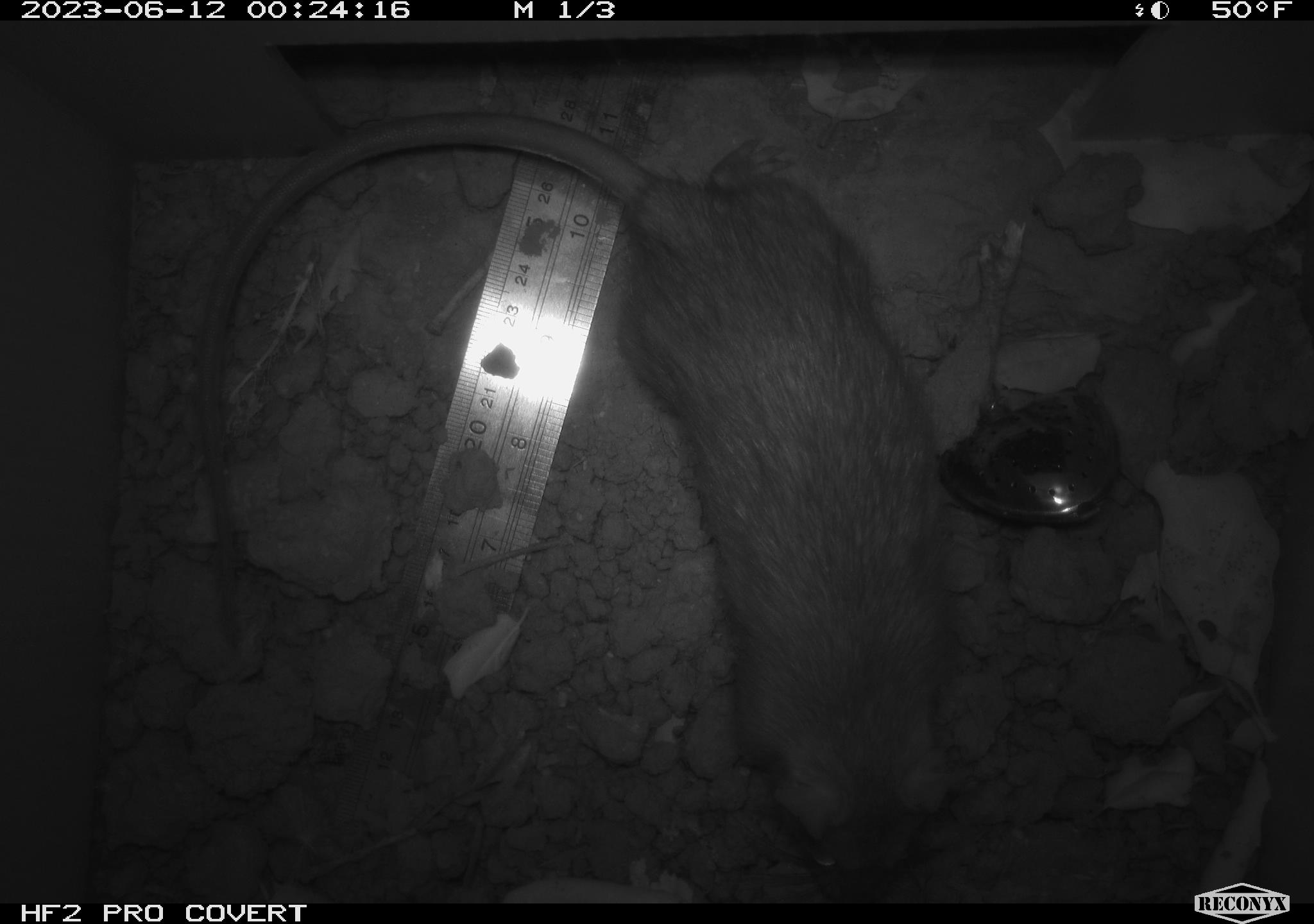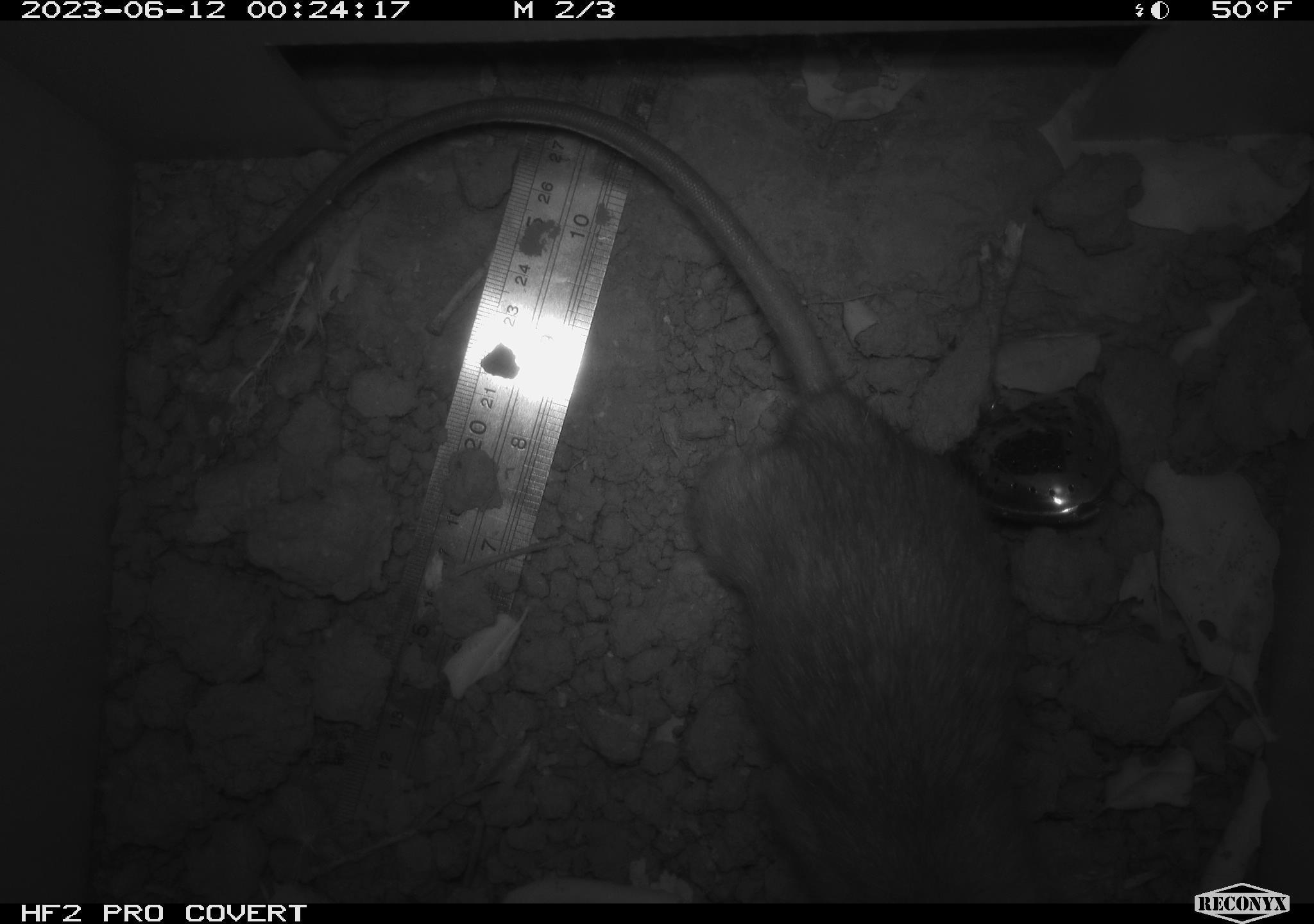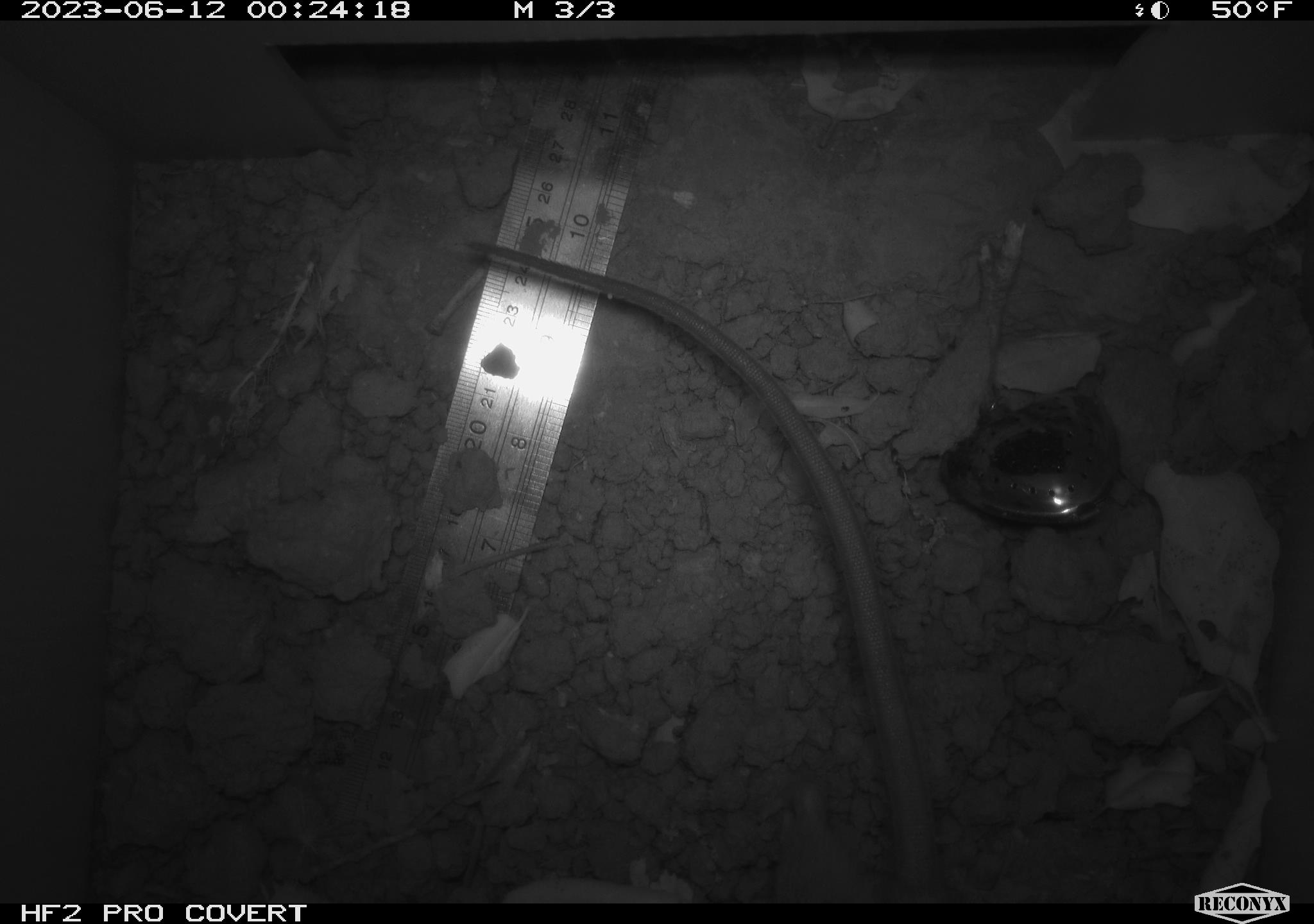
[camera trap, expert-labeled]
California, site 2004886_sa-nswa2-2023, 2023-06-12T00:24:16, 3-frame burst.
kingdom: Animalia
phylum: Chordata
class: Mammalia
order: Rodentia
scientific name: Rodentia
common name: woodrat or rat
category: woodrat or rat species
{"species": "woodrat or rat species (woodrat or rat) (Rodentia)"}